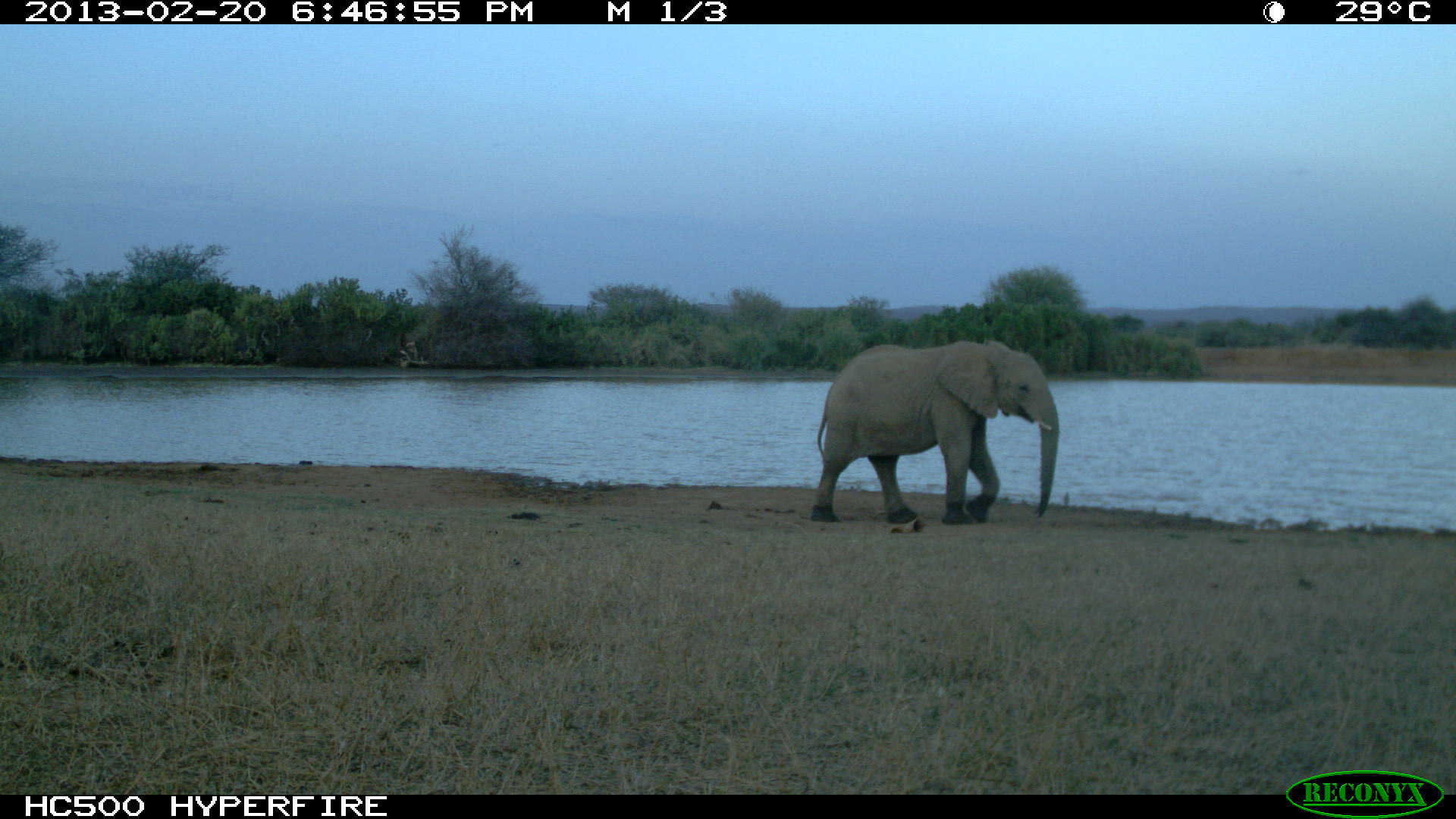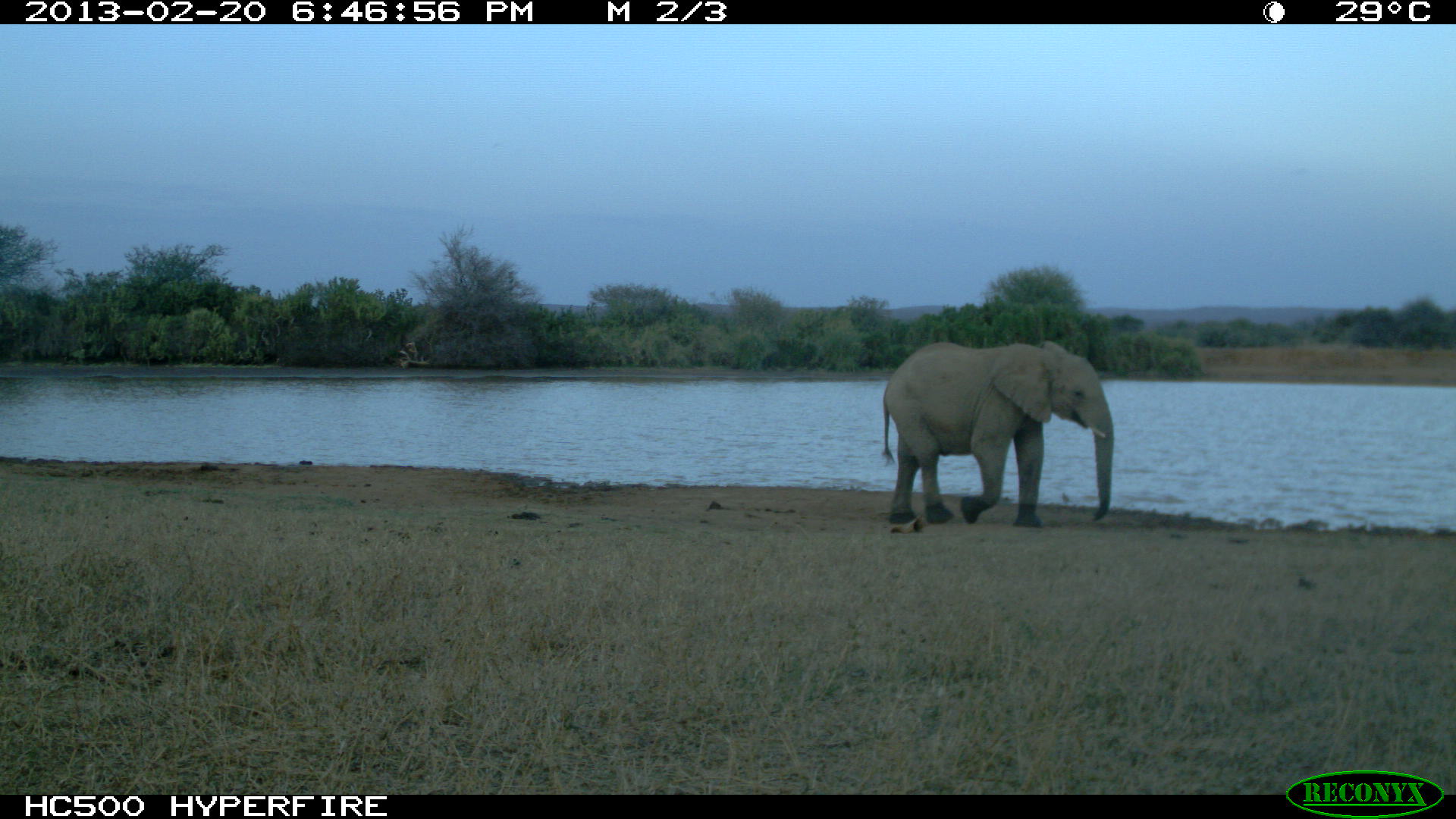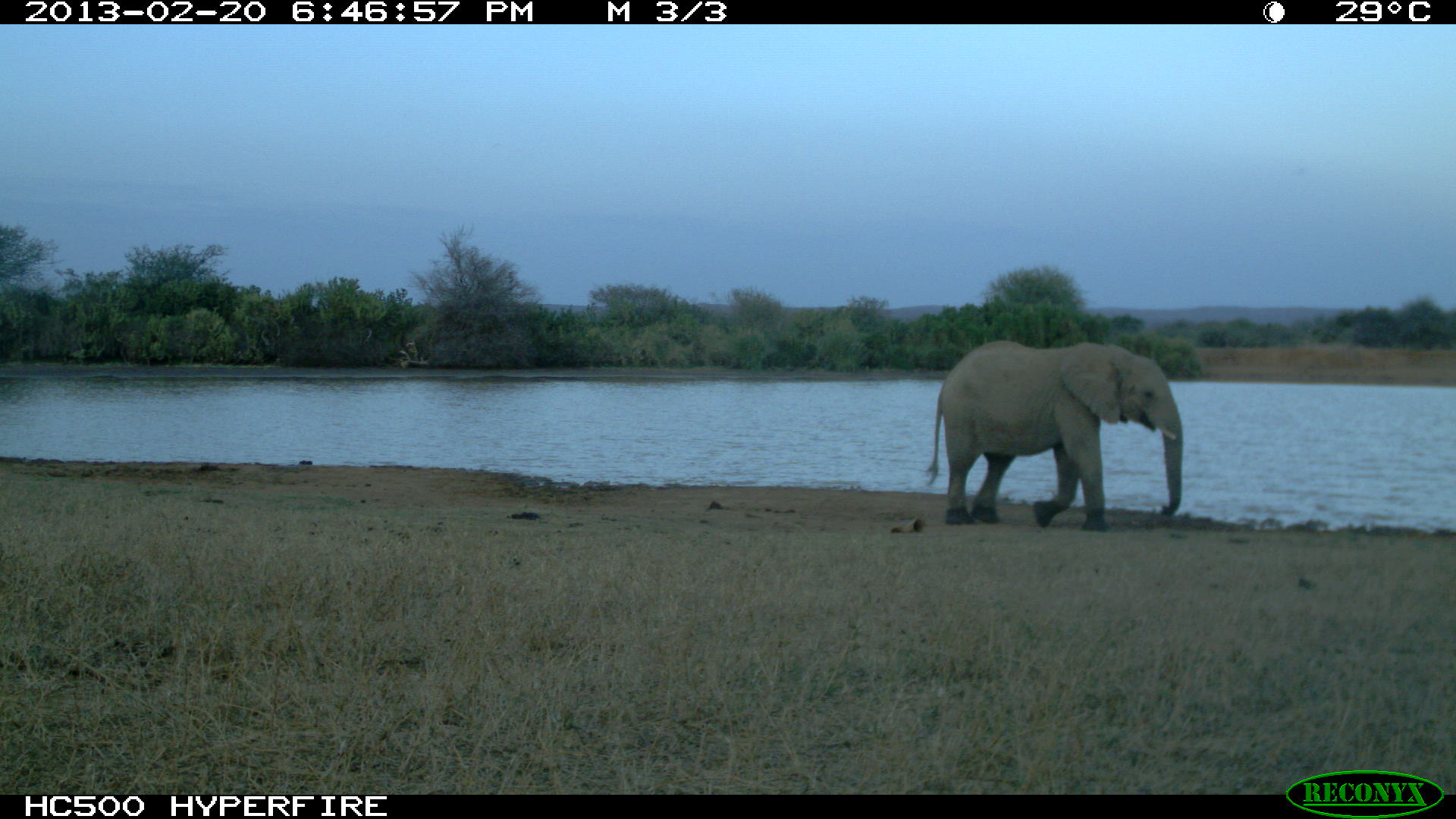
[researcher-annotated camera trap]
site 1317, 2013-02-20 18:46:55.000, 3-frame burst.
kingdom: Animalia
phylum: Chordata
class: Mammalia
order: Proboscidea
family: Elephantidae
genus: Loxodonta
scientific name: Loxodonta africana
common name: african bush elephant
Loxodonta africana (african bush elephant), count 1.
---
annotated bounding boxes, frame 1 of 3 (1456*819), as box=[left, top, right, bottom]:
loxodonta africana: box=[810, 338, 1059, 525]